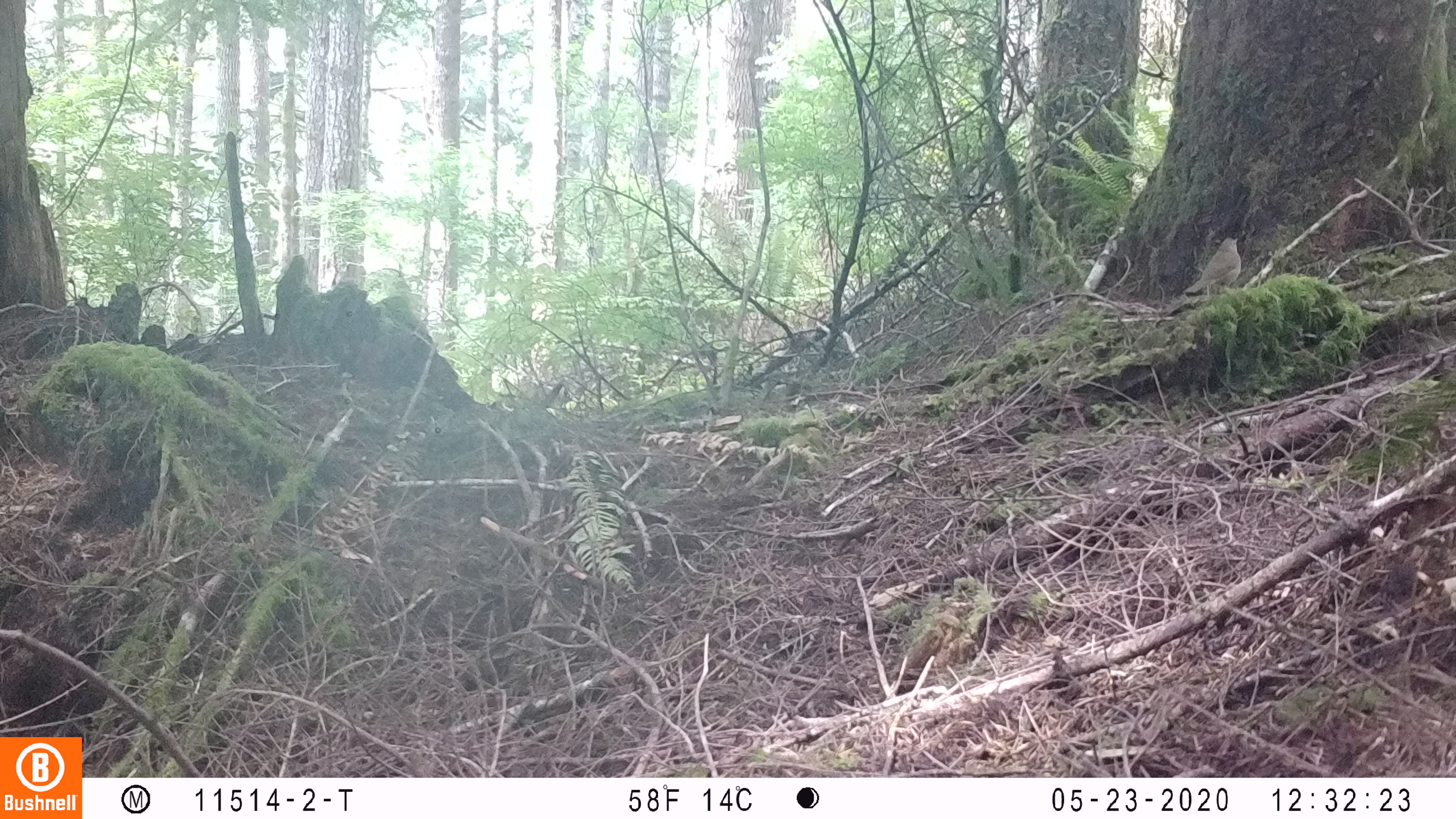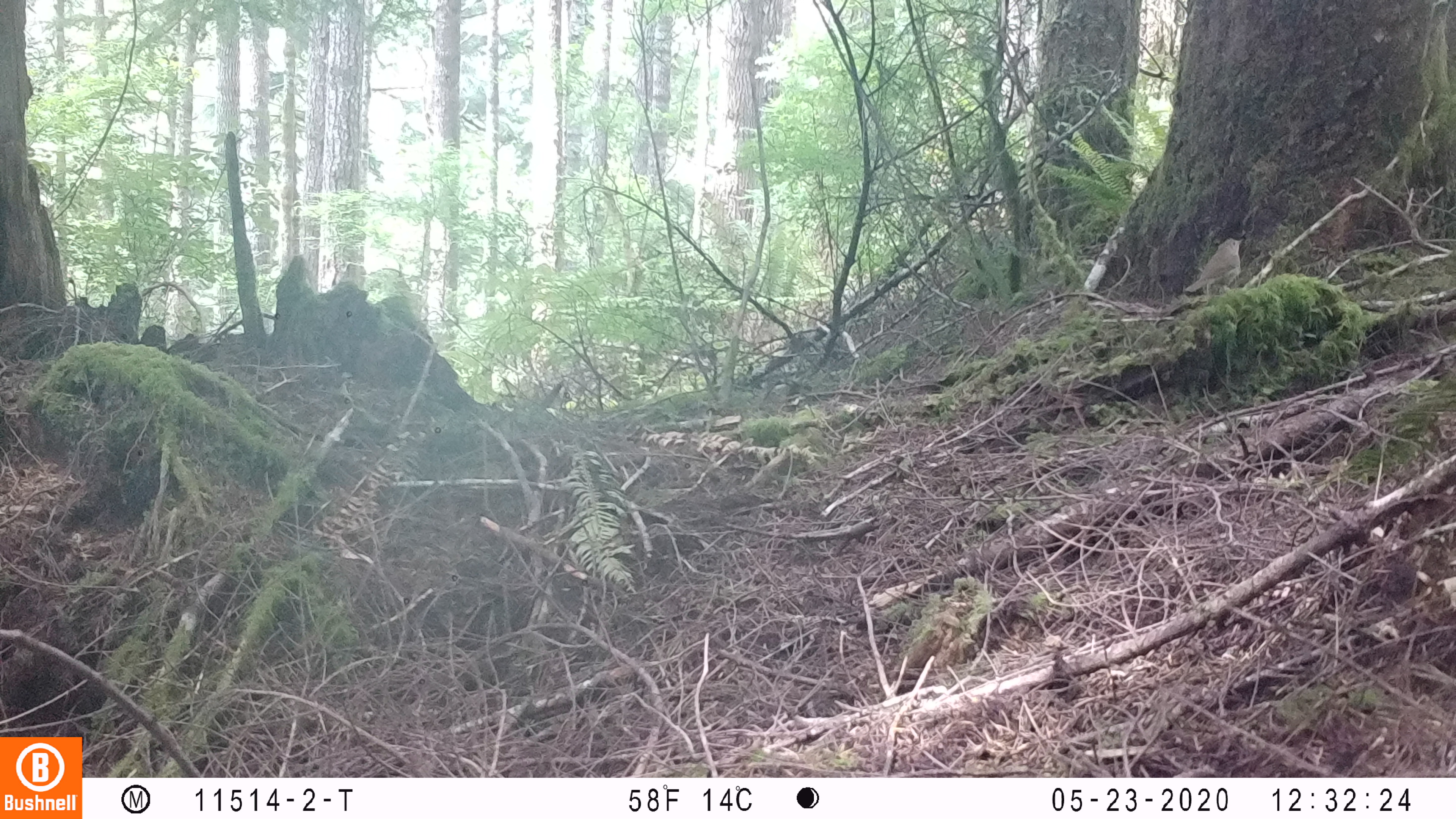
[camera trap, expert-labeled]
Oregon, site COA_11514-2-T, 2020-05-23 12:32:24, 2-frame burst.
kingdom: Animalia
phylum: Chordata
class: Aves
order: Passeriformes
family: Turdidae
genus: Catharus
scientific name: Catharus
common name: brown thrushes and nightingale-thrushes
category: catharus species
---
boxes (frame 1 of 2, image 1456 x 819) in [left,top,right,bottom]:
catharus species: [1176,226,1250,306]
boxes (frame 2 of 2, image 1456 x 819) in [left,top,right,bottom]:
catharus species: [1175,231,1254,305]